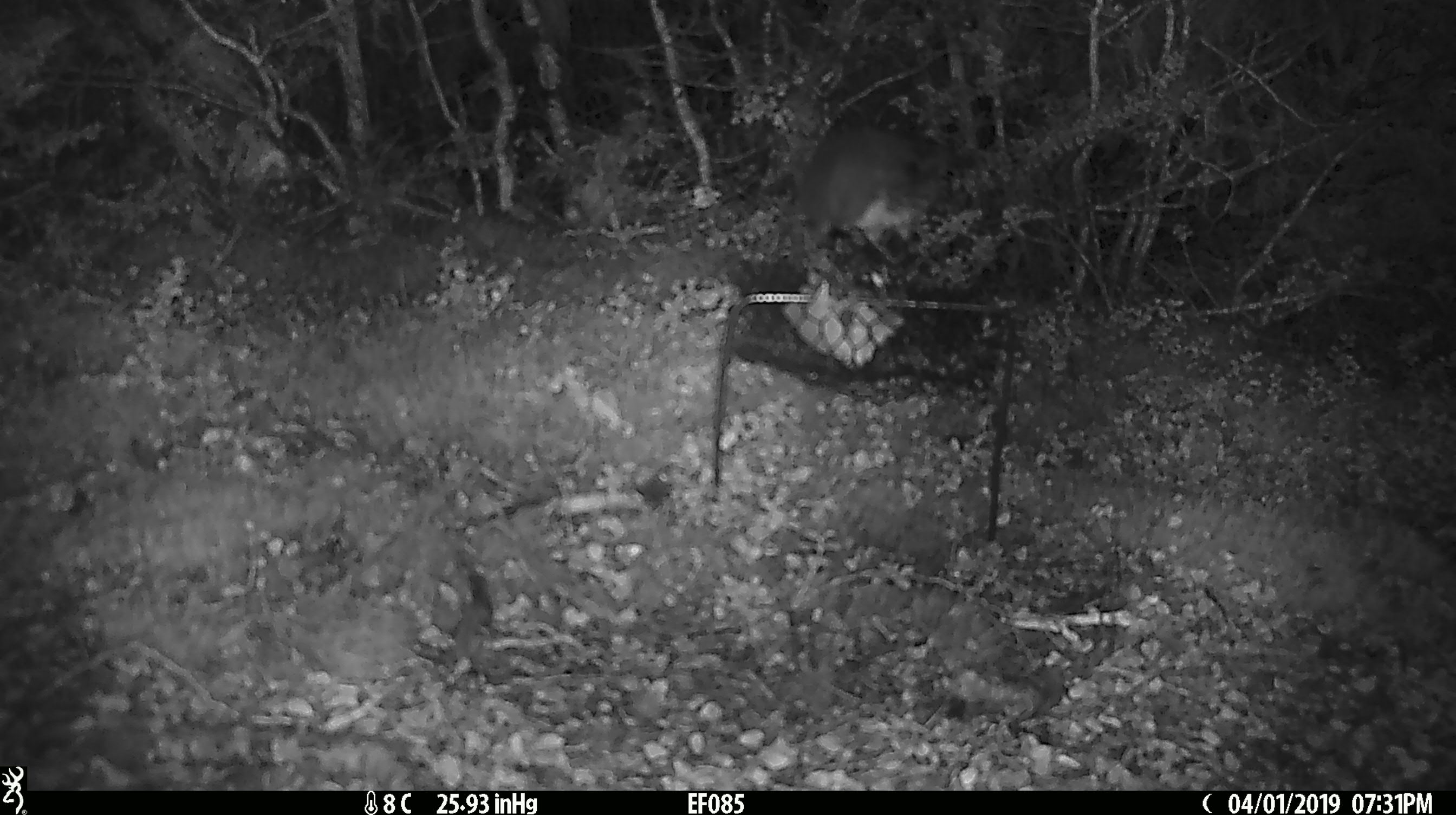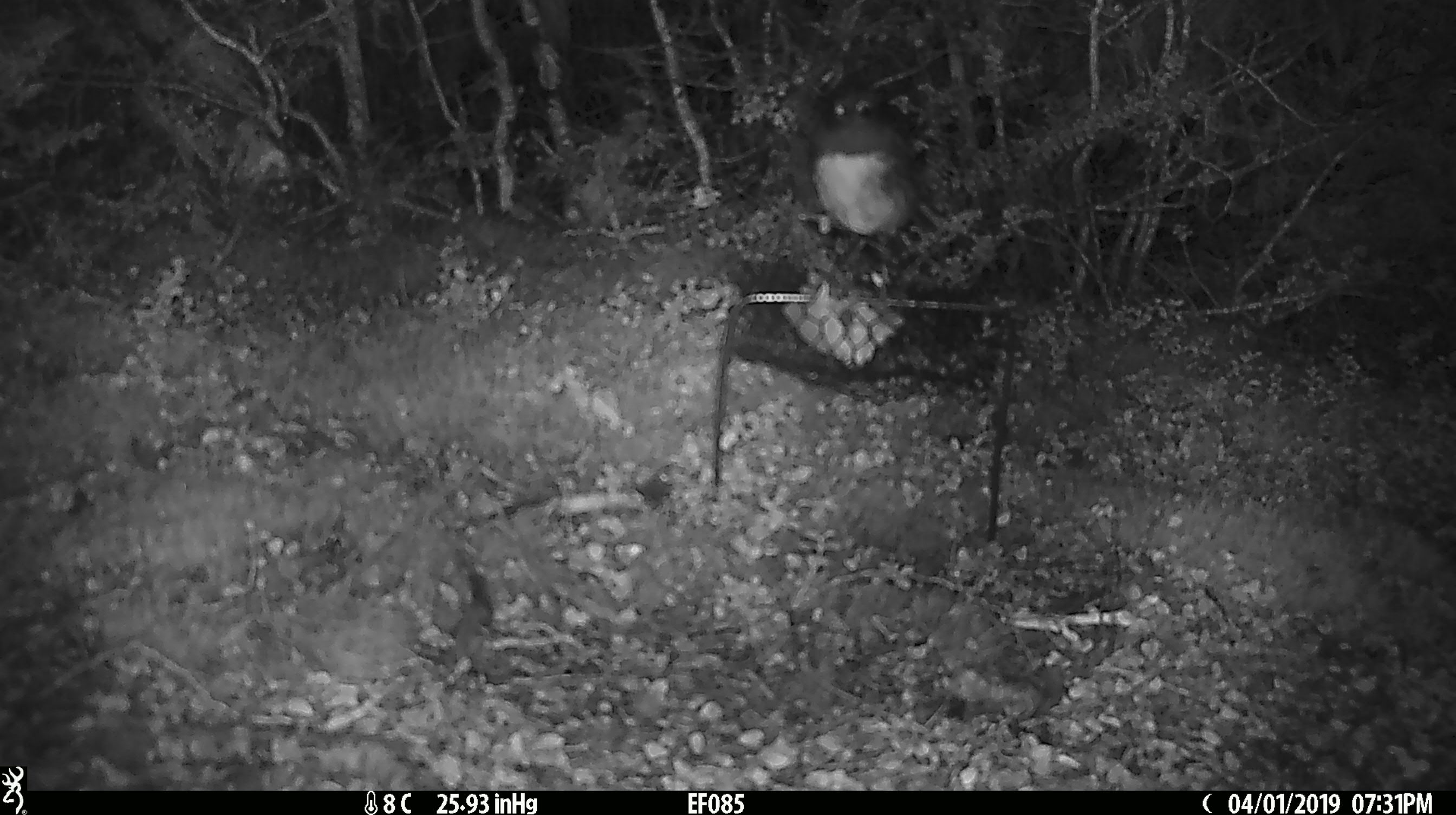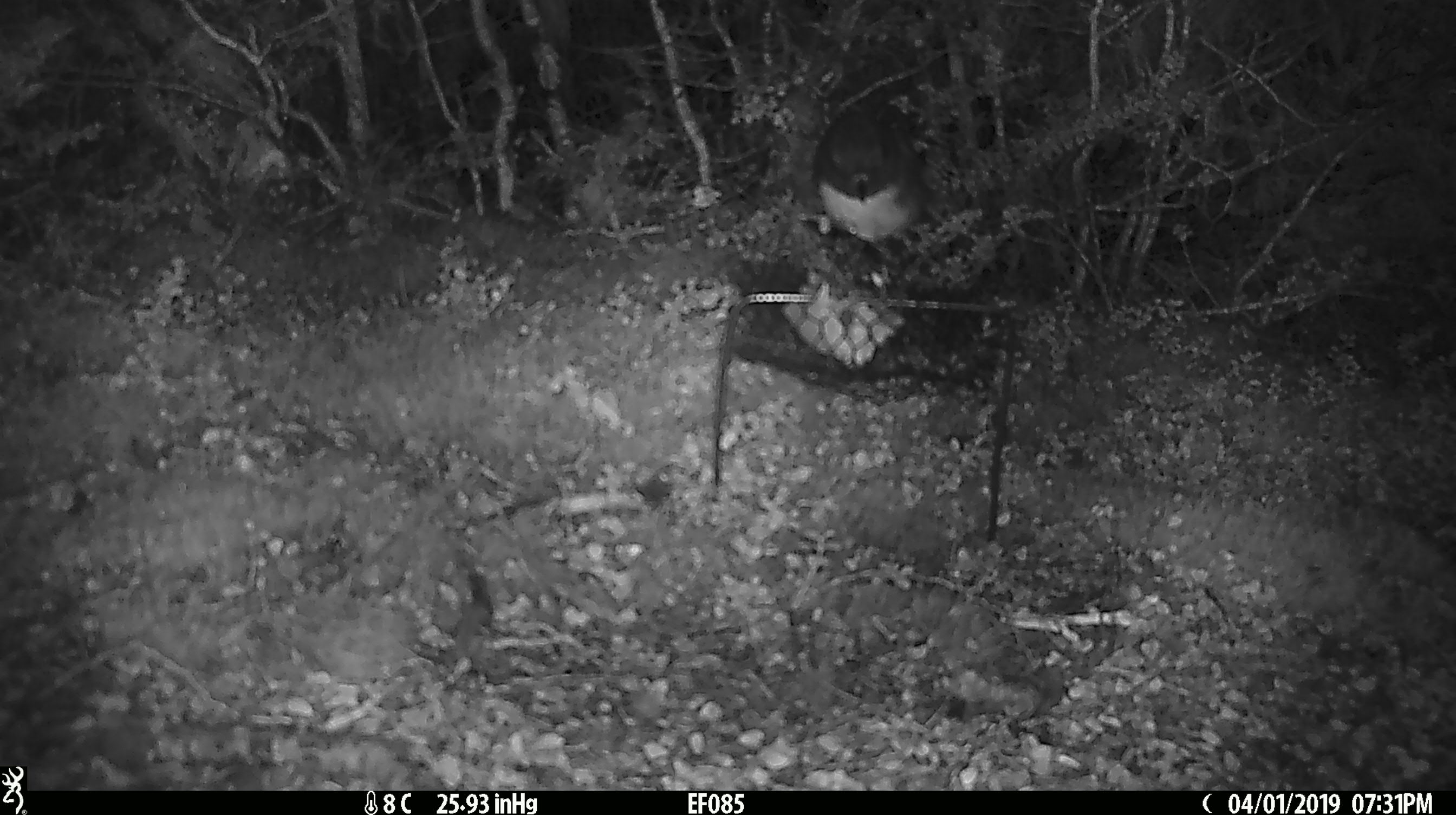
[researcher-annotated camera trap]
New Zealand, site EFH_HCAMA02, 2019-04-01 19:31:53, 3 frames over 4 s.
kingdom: Animalia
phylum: Chordata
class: Aves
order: Passeriformes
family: Petroicidae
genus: Petroica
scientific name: Petroica australis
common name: new zealand robin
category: robin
Robin (new zealand robin) (Petroica australis).